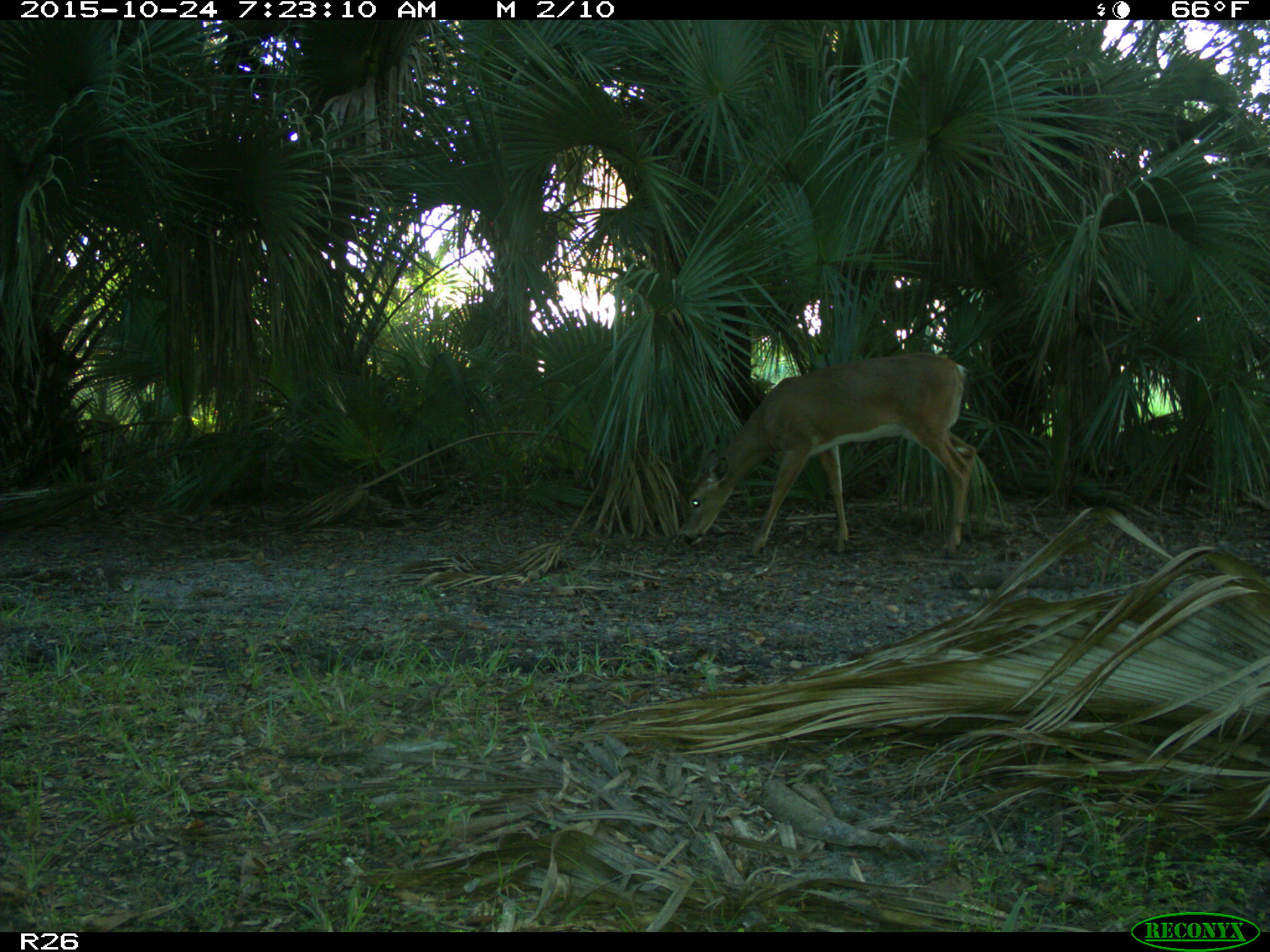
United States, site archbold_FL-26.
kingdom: Animalia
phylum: Chordata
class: Mammalia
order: Artiodactyla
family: Cervidae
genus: Odocoileus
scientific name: Odocoileus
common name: deer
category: unidentified deer